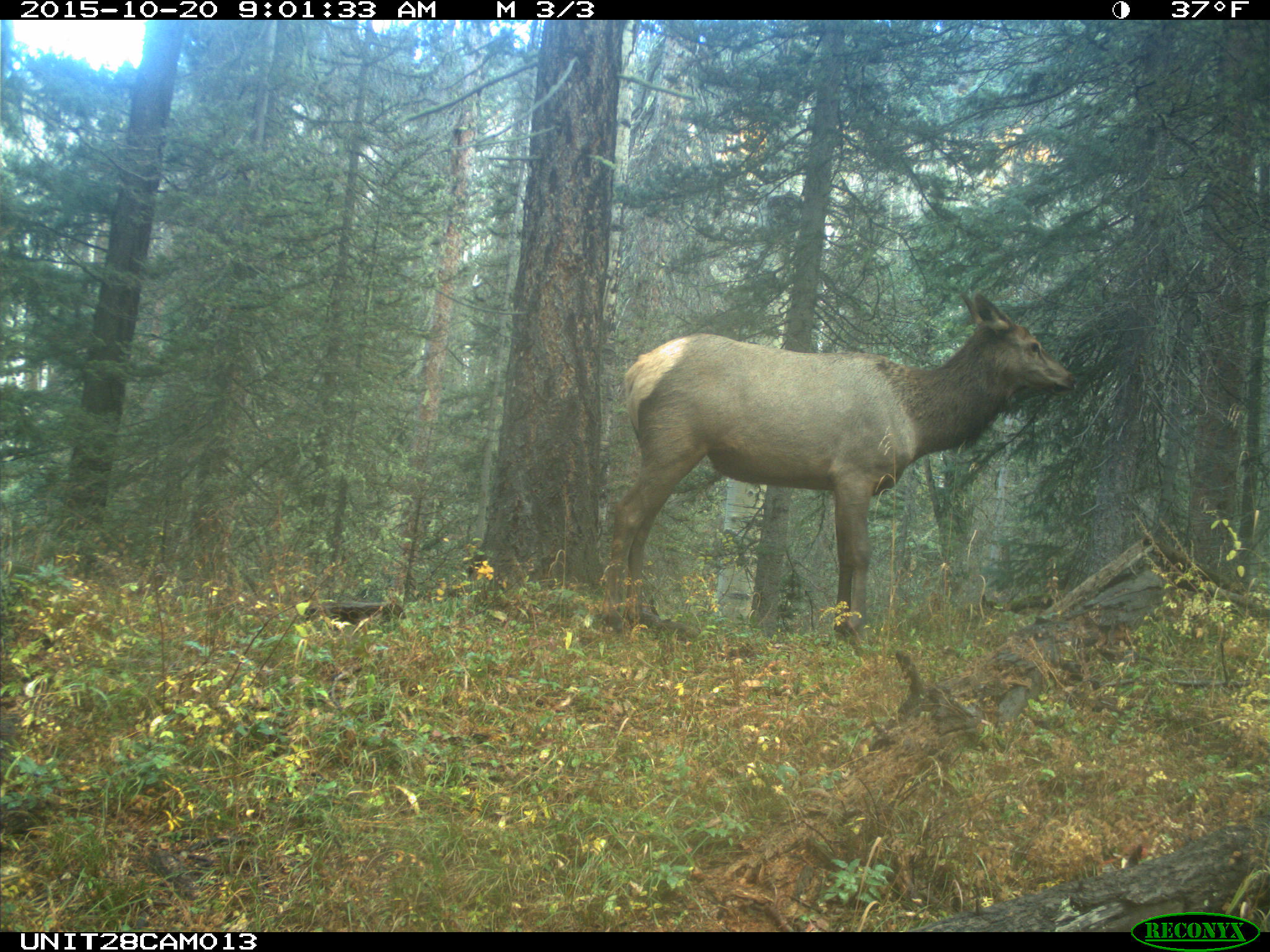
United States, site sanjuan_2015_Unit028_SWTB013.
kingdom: Animalia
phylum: Chordata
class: Mammalia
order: Artiodactyla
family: Cervidae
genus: Cervus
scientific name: Cervus elaphus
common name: red deer